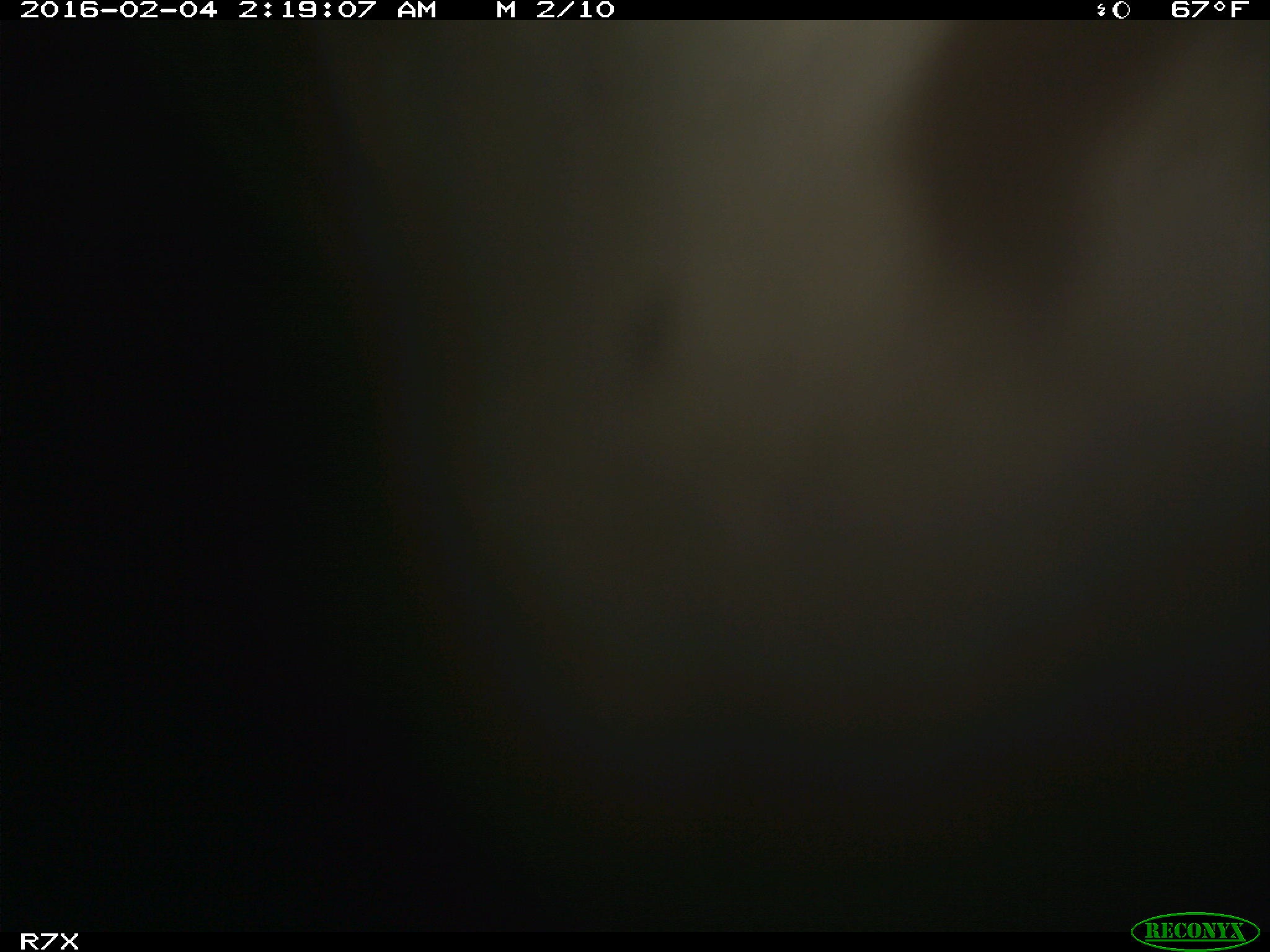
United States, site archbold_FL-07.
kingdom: Animalia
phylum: Chordata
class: Mammalia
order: Artiodactyla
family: Bovidae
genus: Bos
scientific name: Bos taurus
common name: domestic cow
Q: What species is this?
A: Bos taurus (domestic cow).